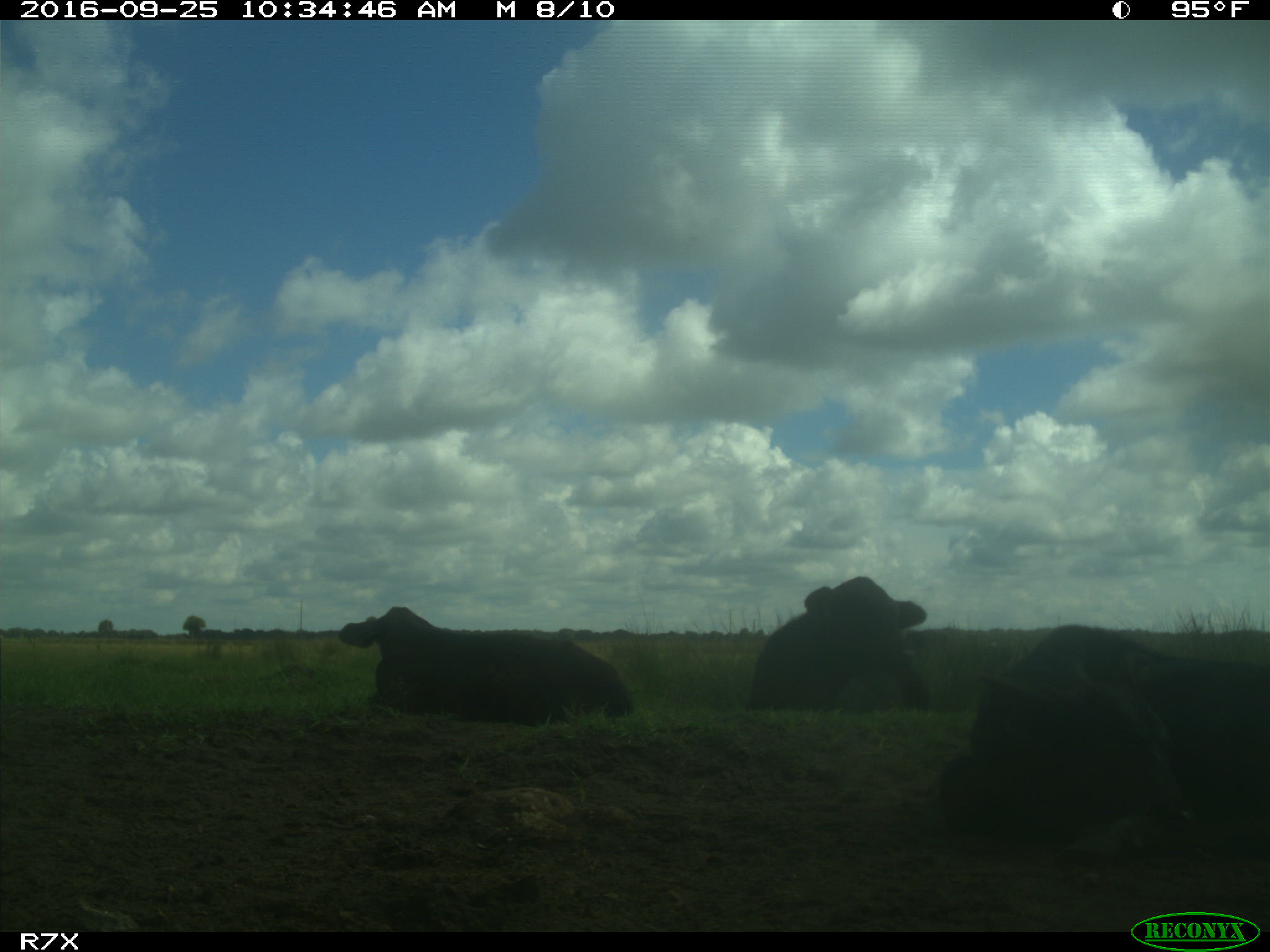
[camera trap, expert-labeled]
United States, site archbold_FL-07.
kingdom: Animalia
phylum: Chordata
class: Mammalia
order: Artiodactyla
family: Bovidae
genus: Bos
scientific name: Bos taurus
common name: domestic cow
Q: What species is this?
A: Bos taurus (domestic cow).